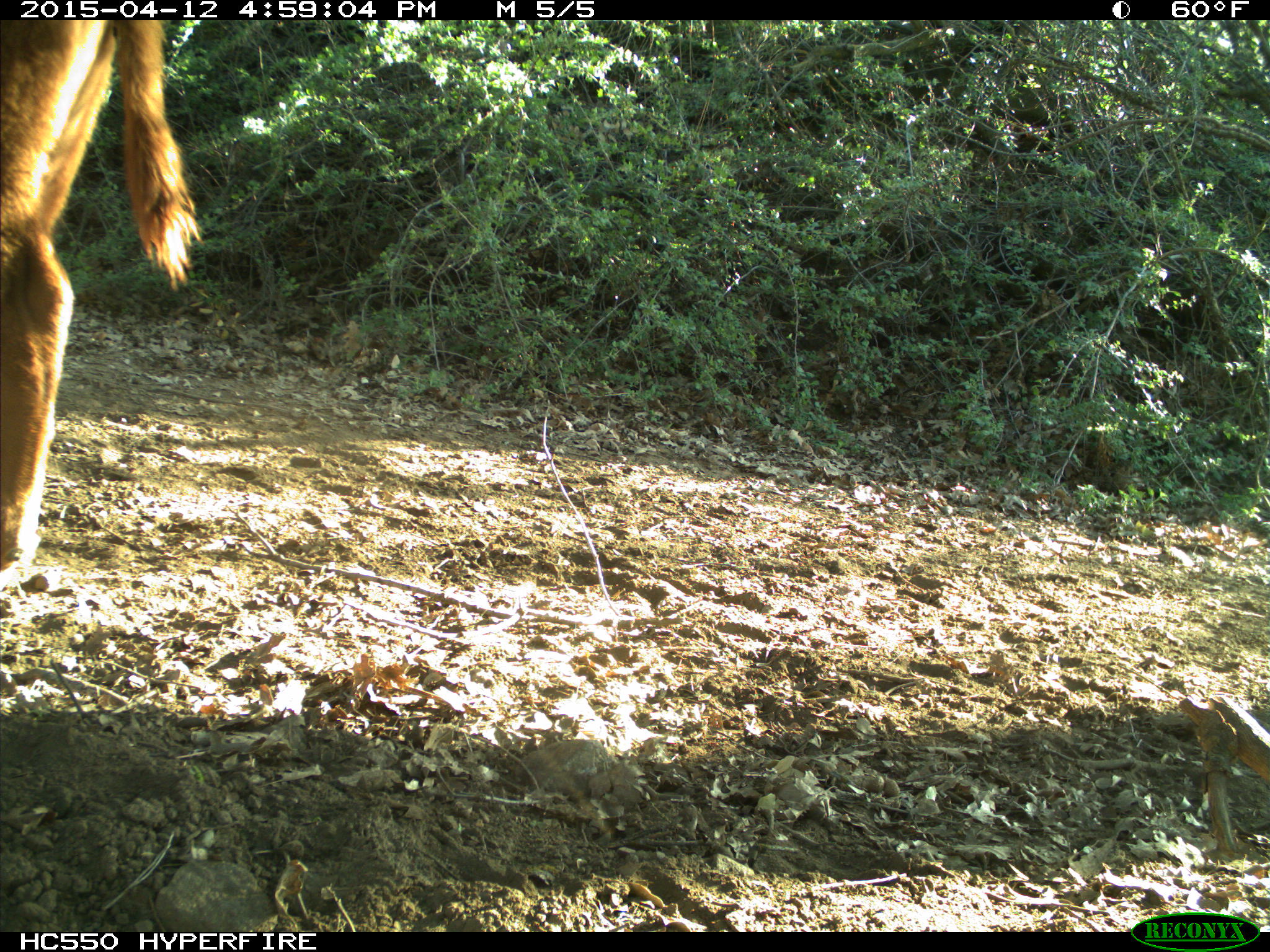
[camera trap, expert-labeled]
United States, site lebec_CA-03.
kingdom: Animalia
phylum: Chordata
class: Mammalia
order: Artiodactyla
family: Bovidae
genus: Bos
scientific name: Bos taurus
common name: domestic cow